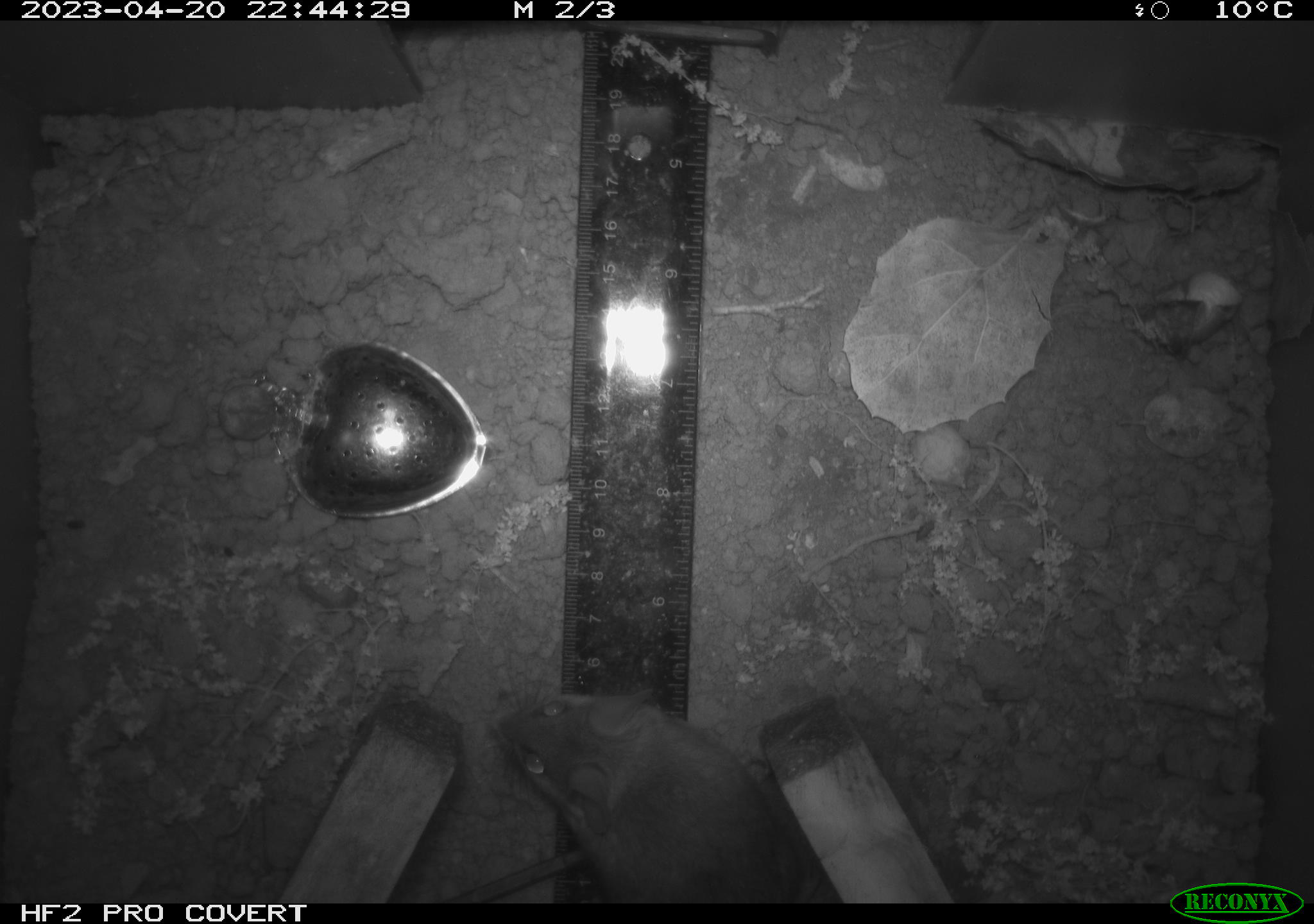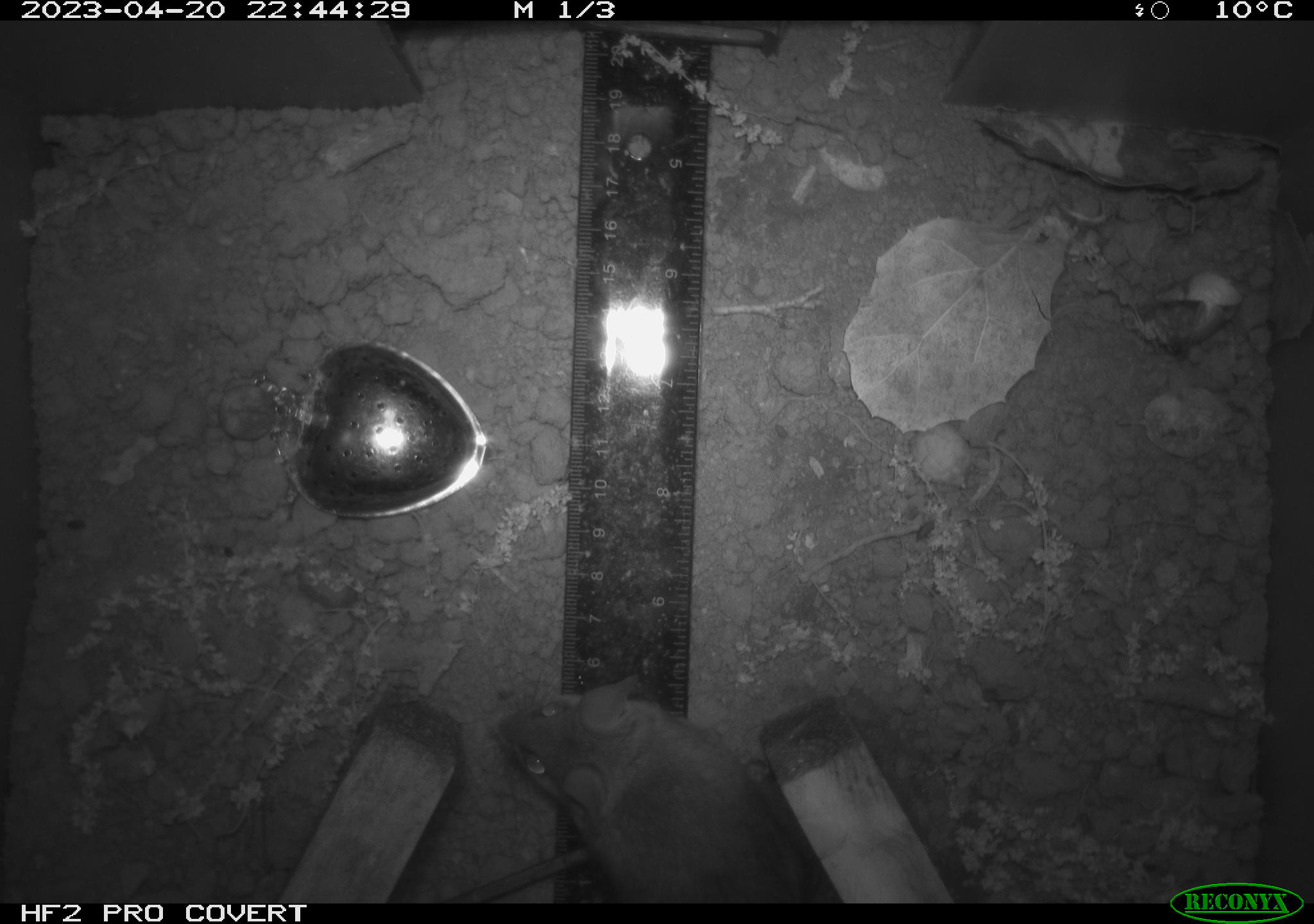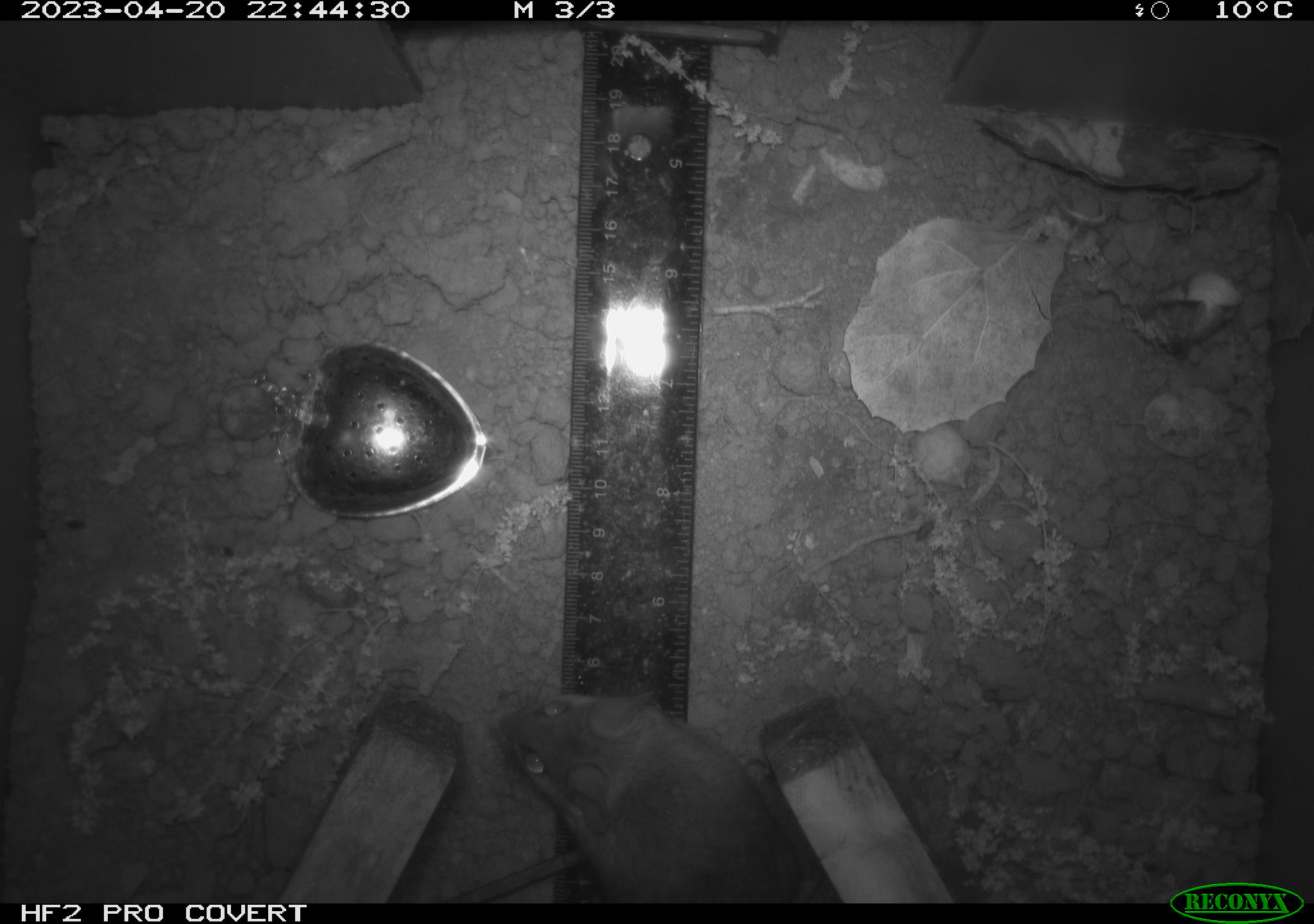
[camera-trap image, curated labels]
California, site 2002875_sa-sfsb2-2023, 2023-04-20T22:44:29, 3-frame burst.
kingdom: Animalia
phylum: Chordata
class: Mammalia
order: Rodentia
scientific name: Rodentia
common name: mouse species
Mouse species (Rodentia).